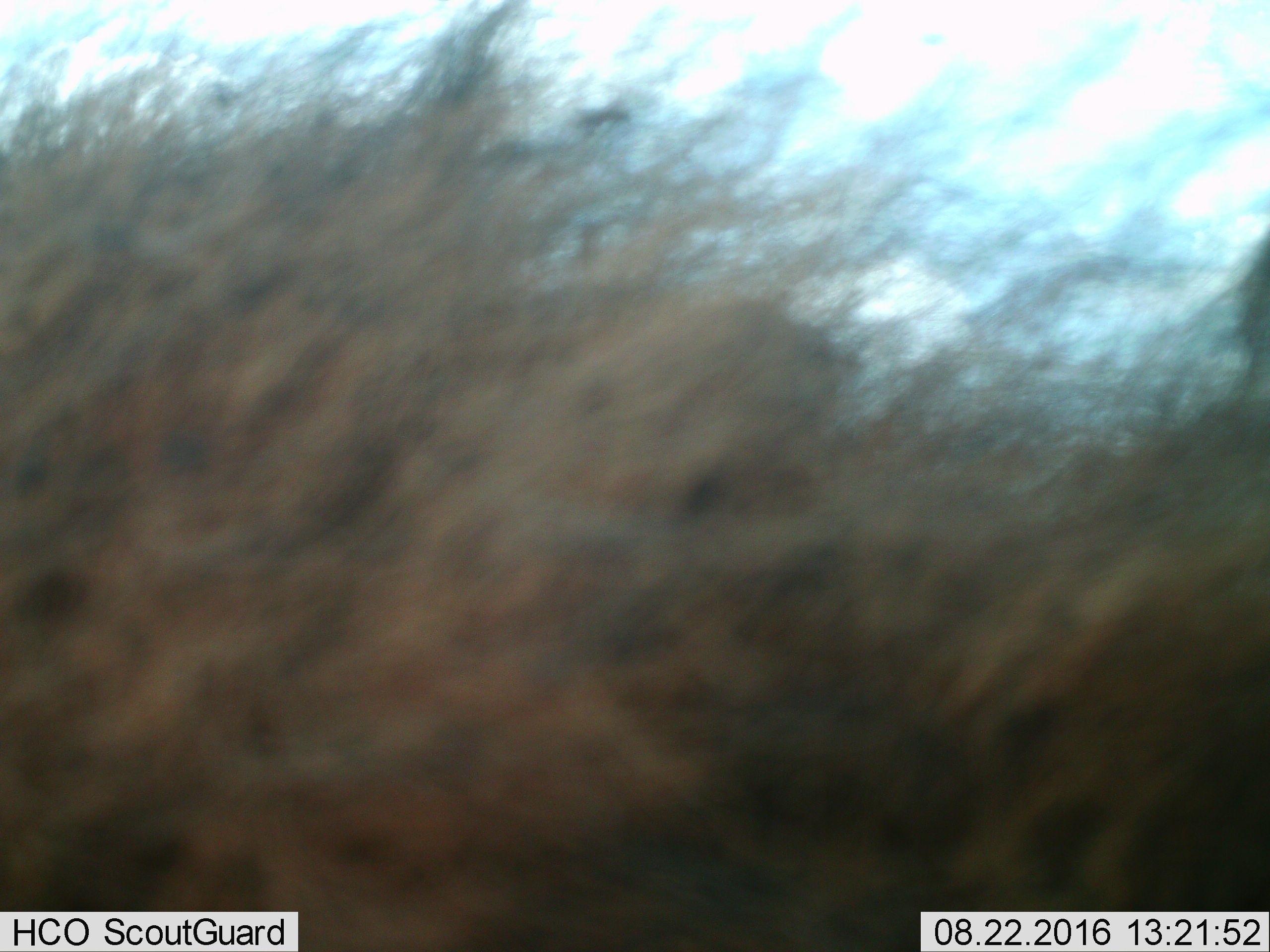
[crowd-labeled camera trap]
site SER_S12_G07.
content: unidentified animal